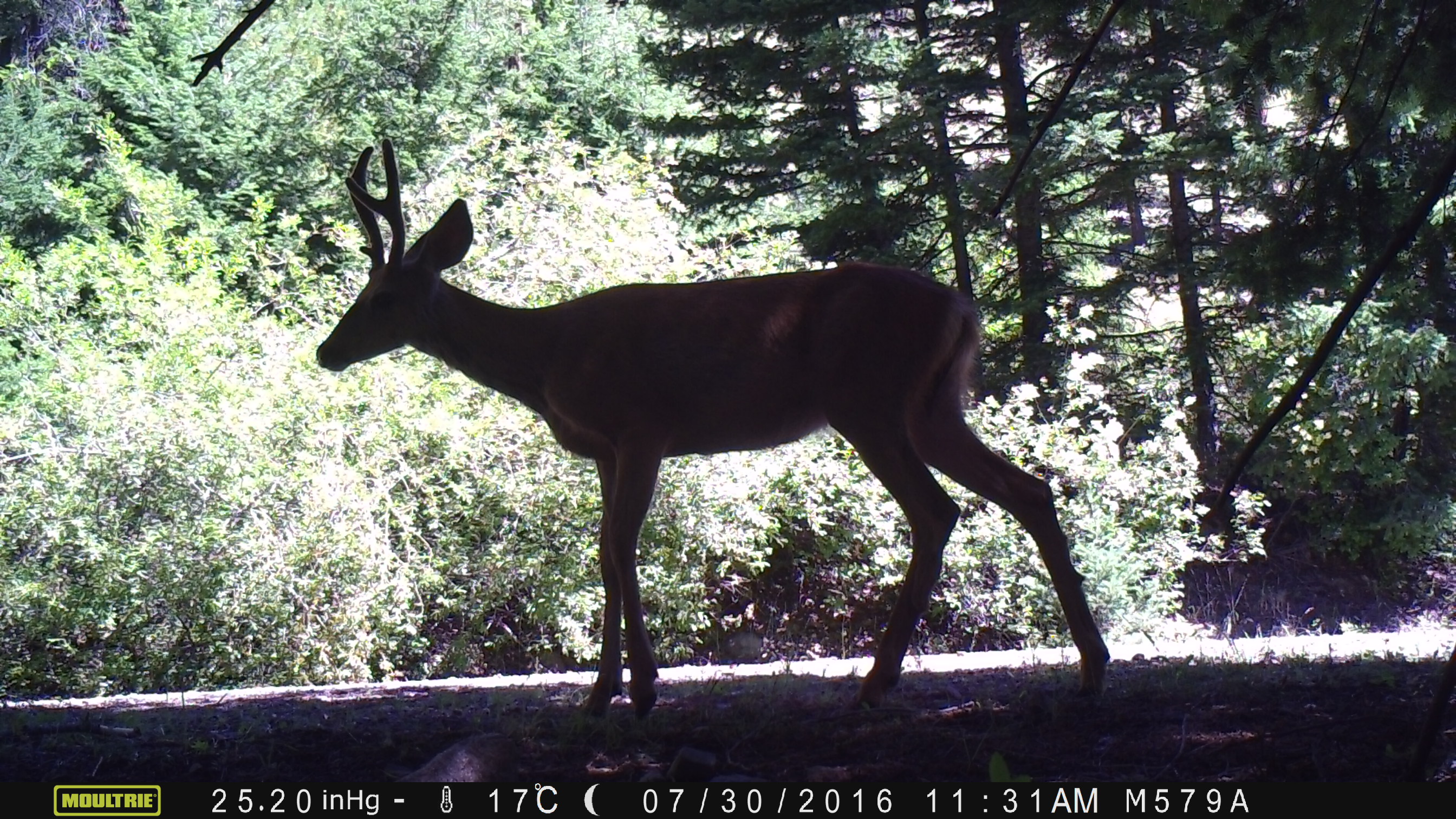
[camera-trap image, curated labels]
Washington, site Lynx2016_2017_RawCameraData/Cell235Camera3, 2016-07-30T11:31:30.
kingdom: Animalia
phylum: Chordata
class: Mammalia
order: Artiodactyla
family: Cervidae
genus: Odocoileus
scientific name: Odocoileus hemionus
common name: mule deer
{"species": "Odocoileus hemionus (mule deer)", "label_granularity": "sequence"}